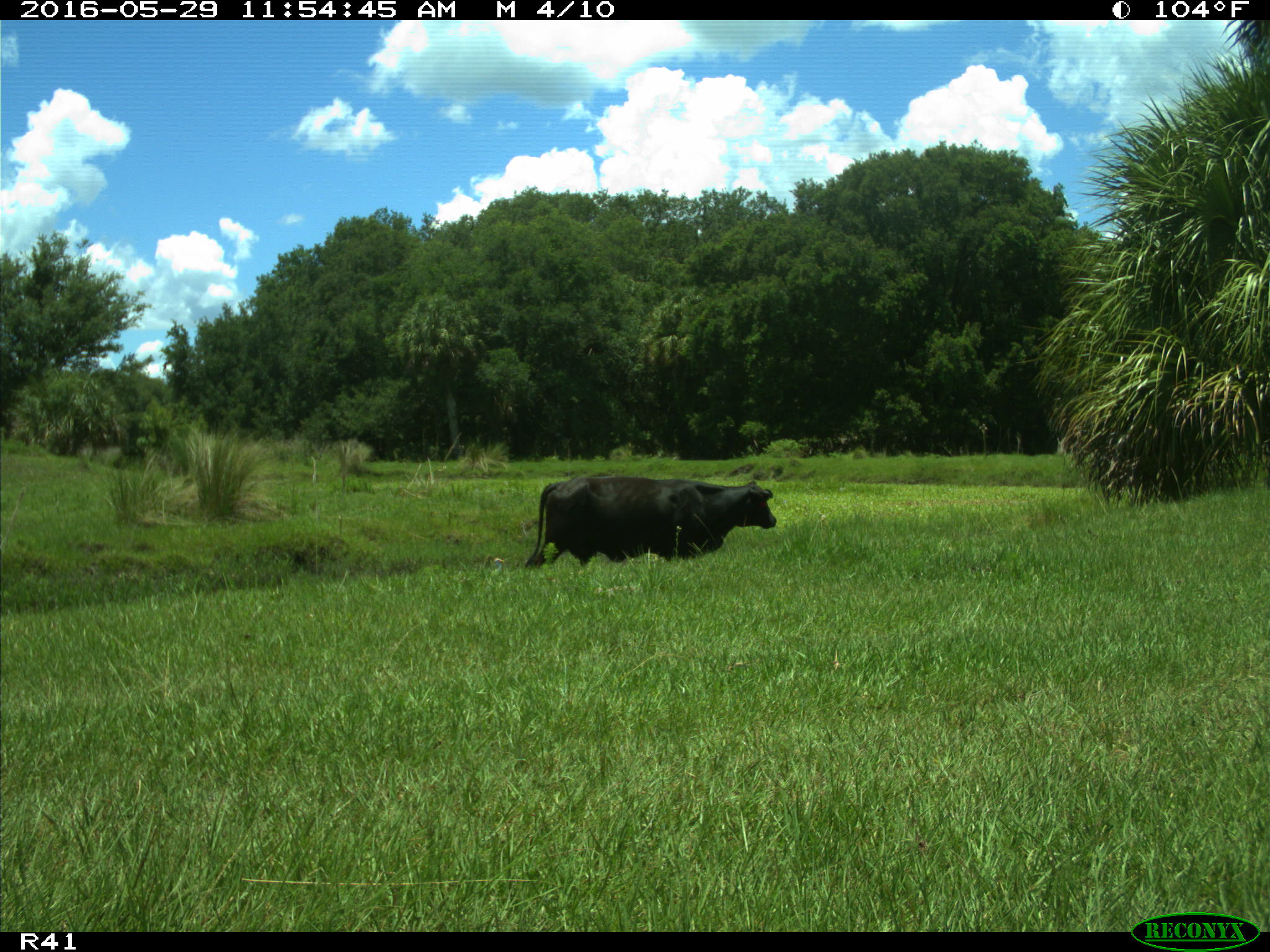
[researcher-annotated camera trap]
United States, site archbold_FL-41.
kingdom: Animalia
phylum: Chordata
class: Mammalia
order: Artiodactyla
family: Bovidae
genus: Bos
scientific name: Bos taurus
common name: domestic cow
Bos taurus (domestic cow).